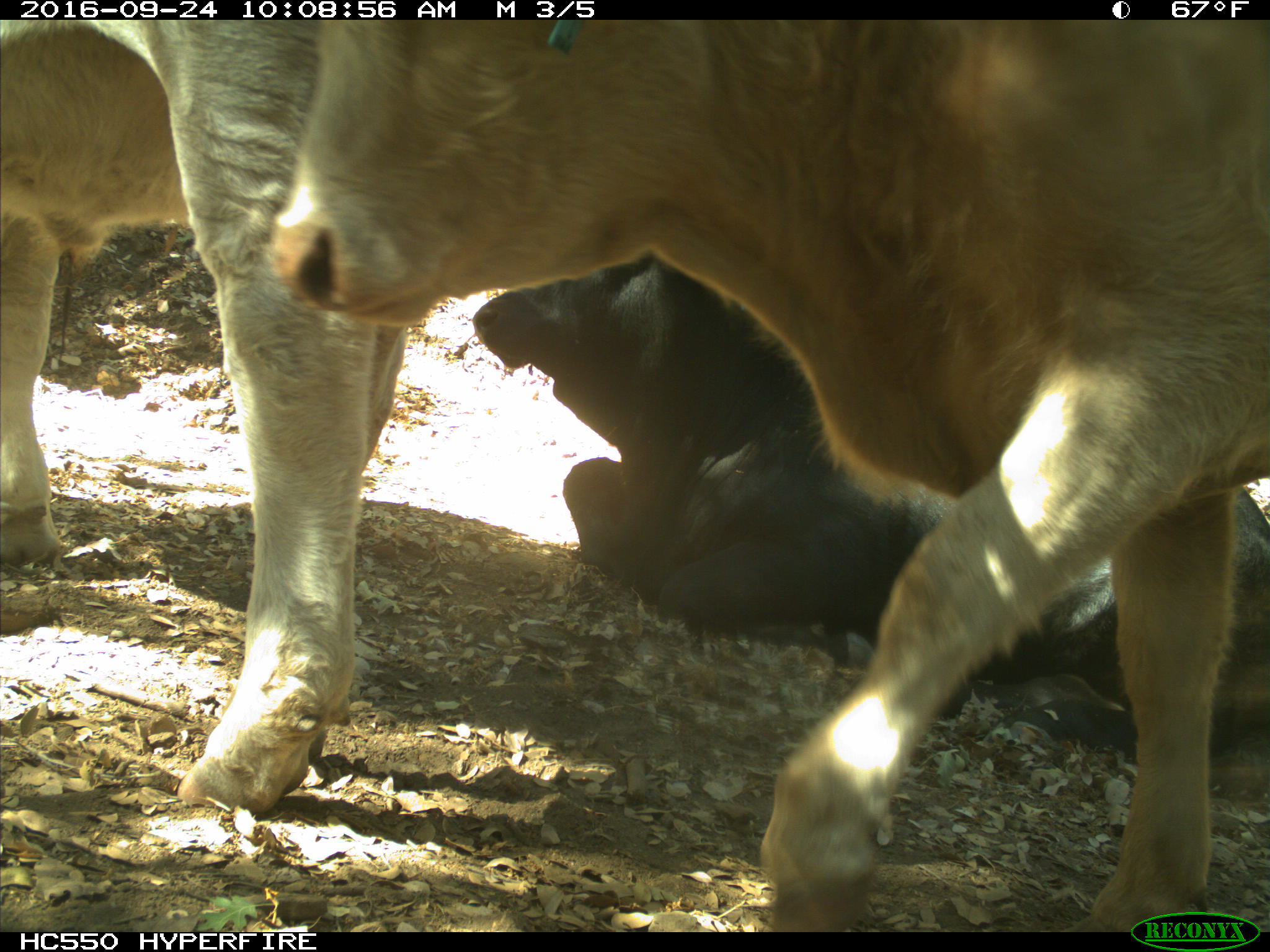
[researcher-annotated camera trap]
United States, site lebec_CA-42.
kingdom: Animalia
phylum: Chordata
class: Mammalia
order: Artiodactyla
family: Bovidae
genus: Bos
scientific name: Bos taurus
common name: domestic cow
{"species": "Bos taurus (domestic cow)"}